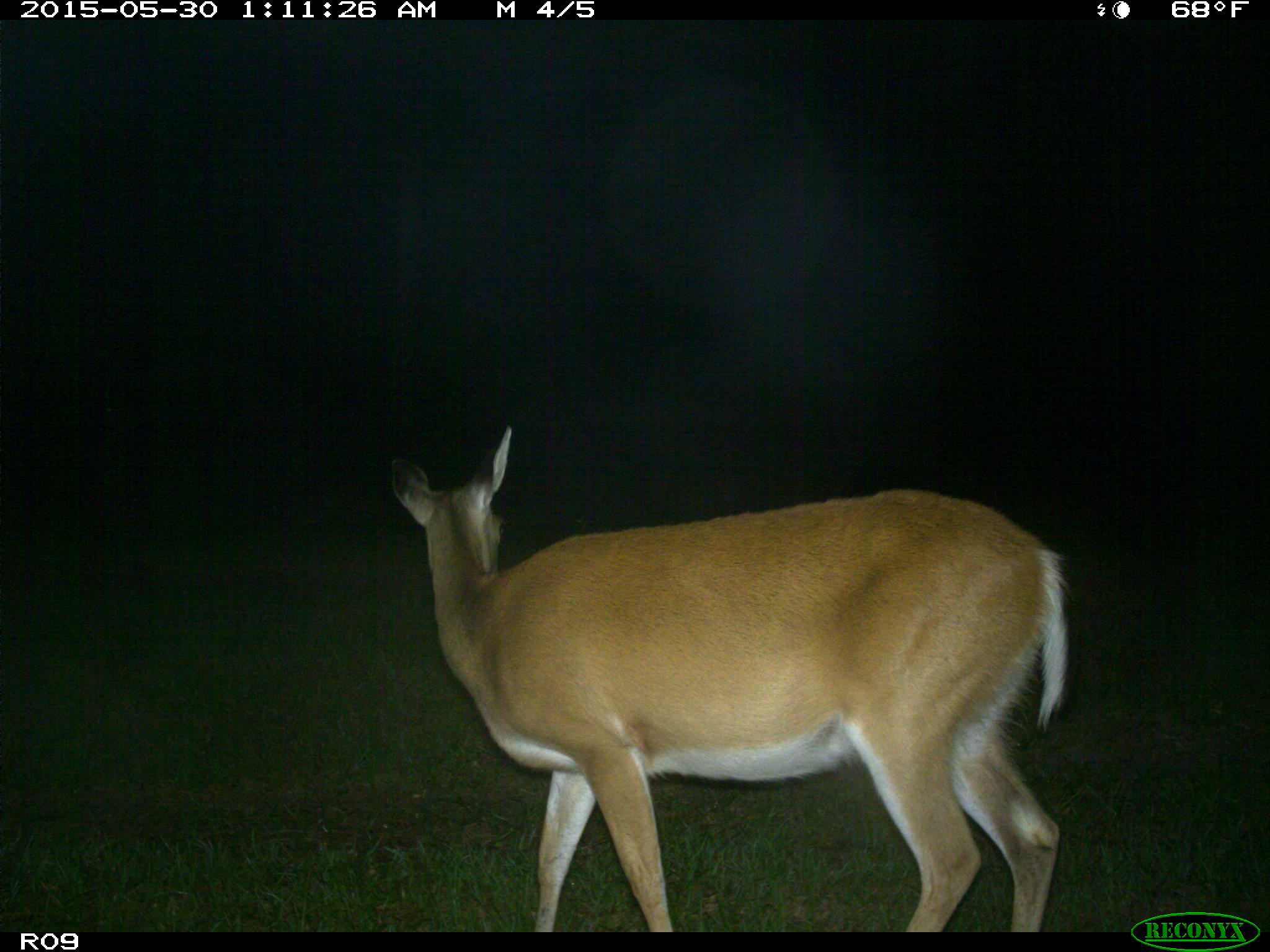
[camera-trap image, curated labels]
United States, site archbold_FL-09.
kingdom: Animalia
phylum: Chordata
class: Mammalia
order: Artiodactyla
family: Cervidae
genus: Odocoileus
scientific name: Odocoileus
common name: deer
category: unidentified deer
Unidentified deer (deer) (Odocoileus).